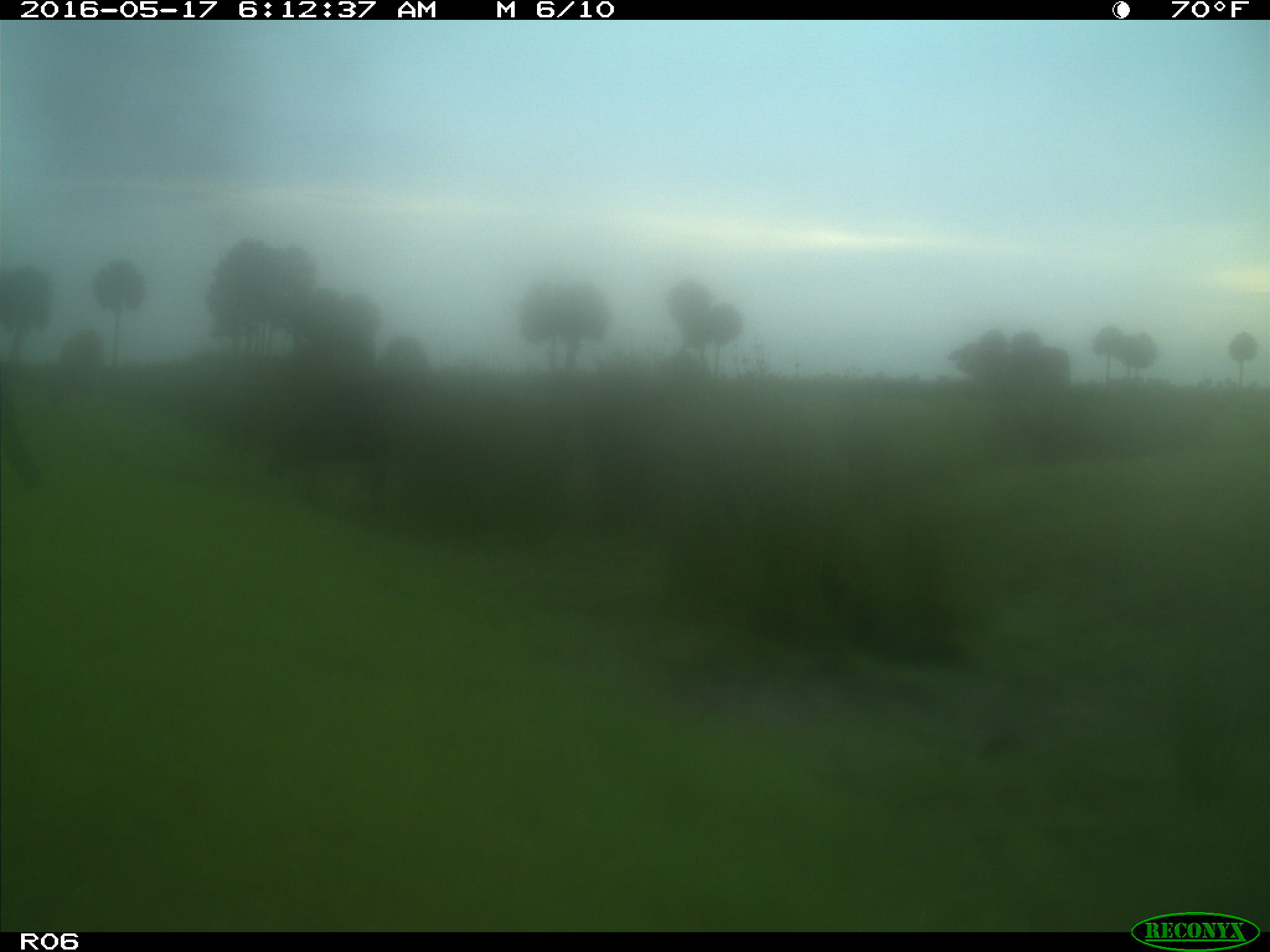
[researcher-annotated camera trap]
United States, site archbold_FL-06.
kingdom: Animalia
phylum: Chordata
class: Mammalia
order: Artiodactyla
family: Bovidae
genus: Bos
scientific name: Bos taurus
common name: domestic cow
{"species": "Bos taurus (domestic cow)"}